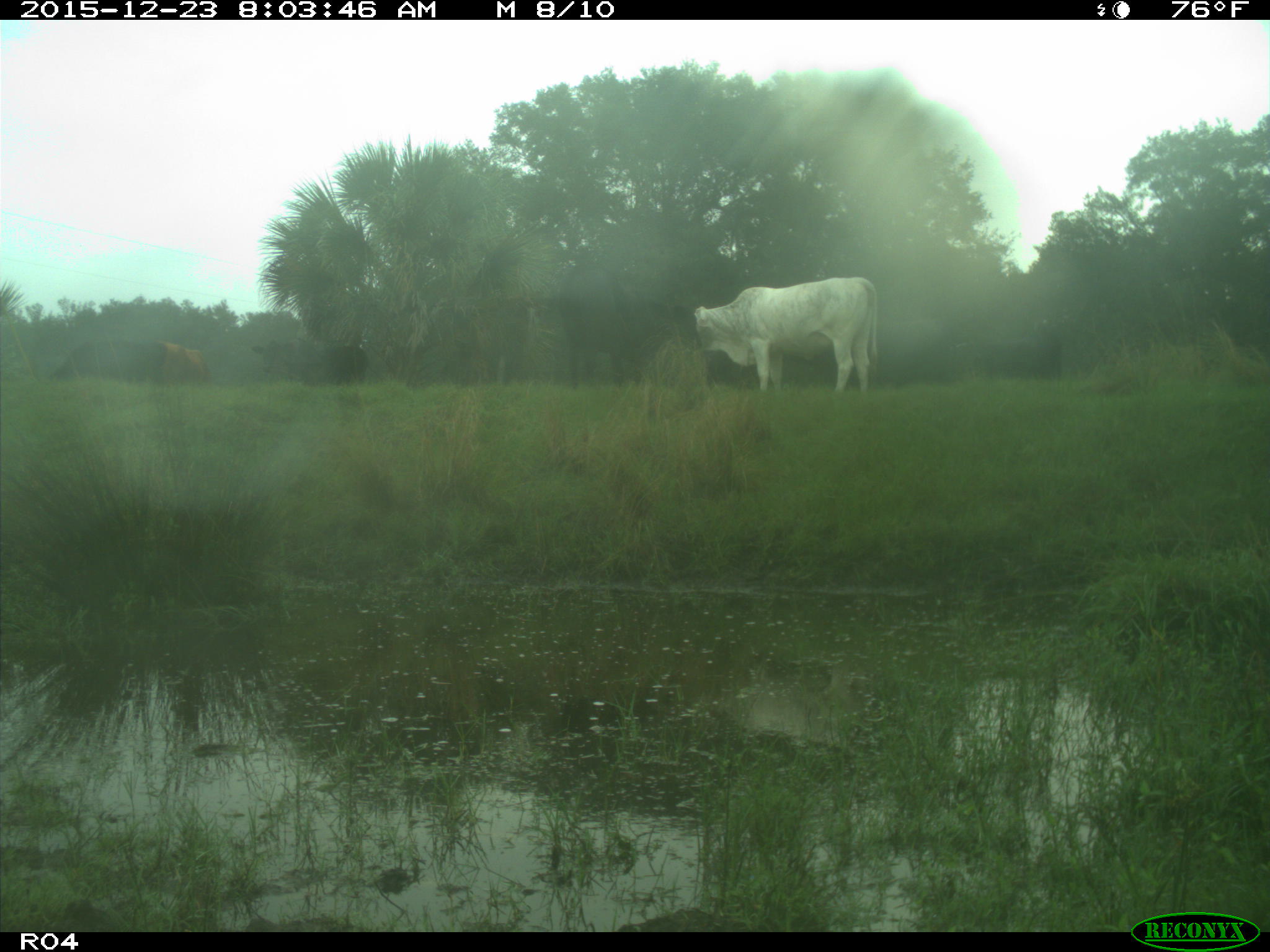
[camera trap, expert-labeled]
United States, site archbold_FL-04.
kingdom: Animalia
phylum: Chordata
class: Mammalia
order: Artiodactyla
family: Bovidae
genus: Bos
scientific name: Bos taurus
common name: domestic cow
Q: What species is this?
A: Bos taurus (domestic cow).